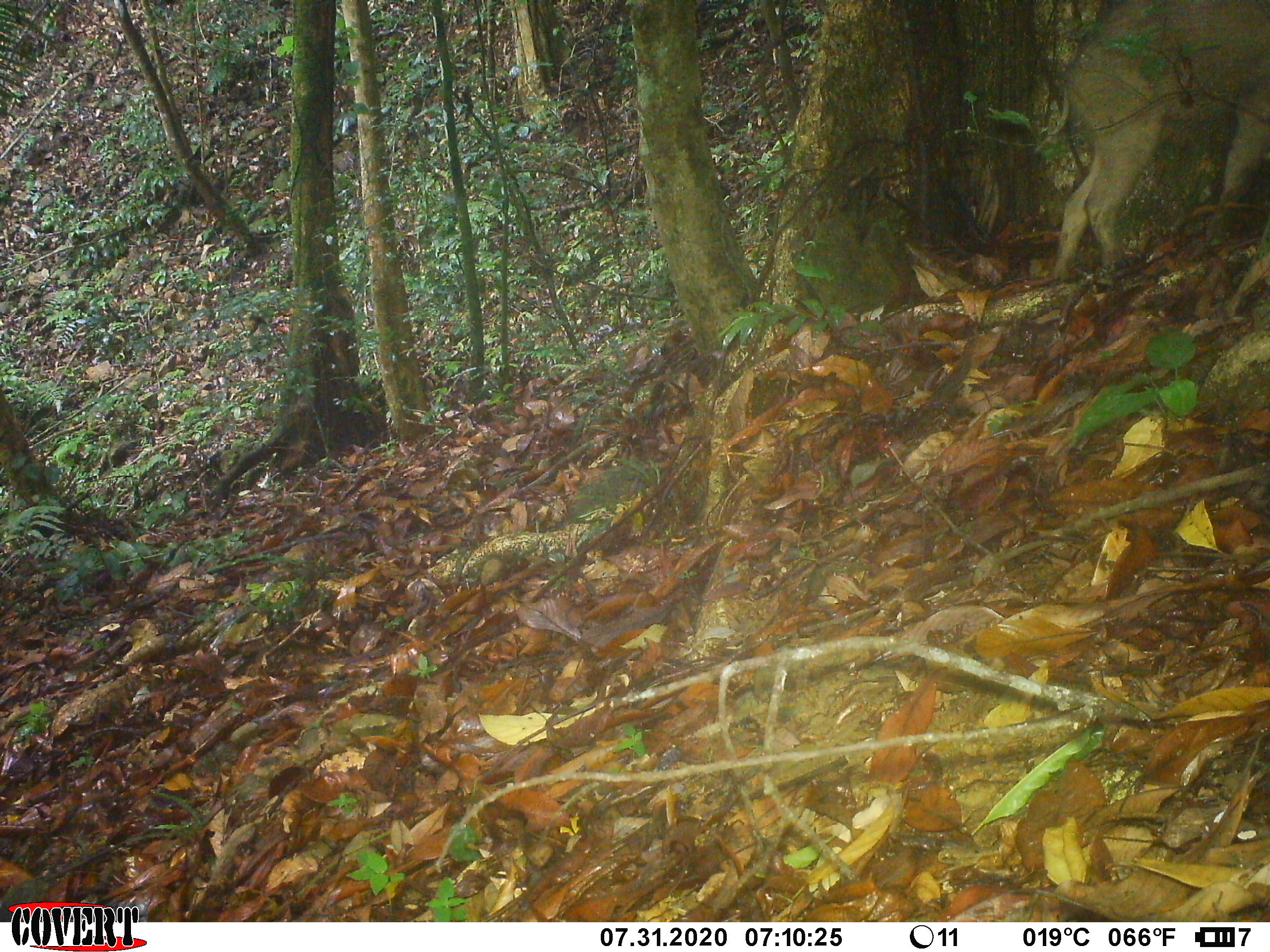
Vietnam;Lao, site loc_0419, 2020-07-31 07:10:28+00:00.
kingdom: Animalia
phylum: Chordata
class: Mammalia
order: Artiodactyla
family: Suidae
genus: Sus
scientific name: Sus scrofa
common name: eurasian wild pig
Eurasian wild pig (Sus scrofa). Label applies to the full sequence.